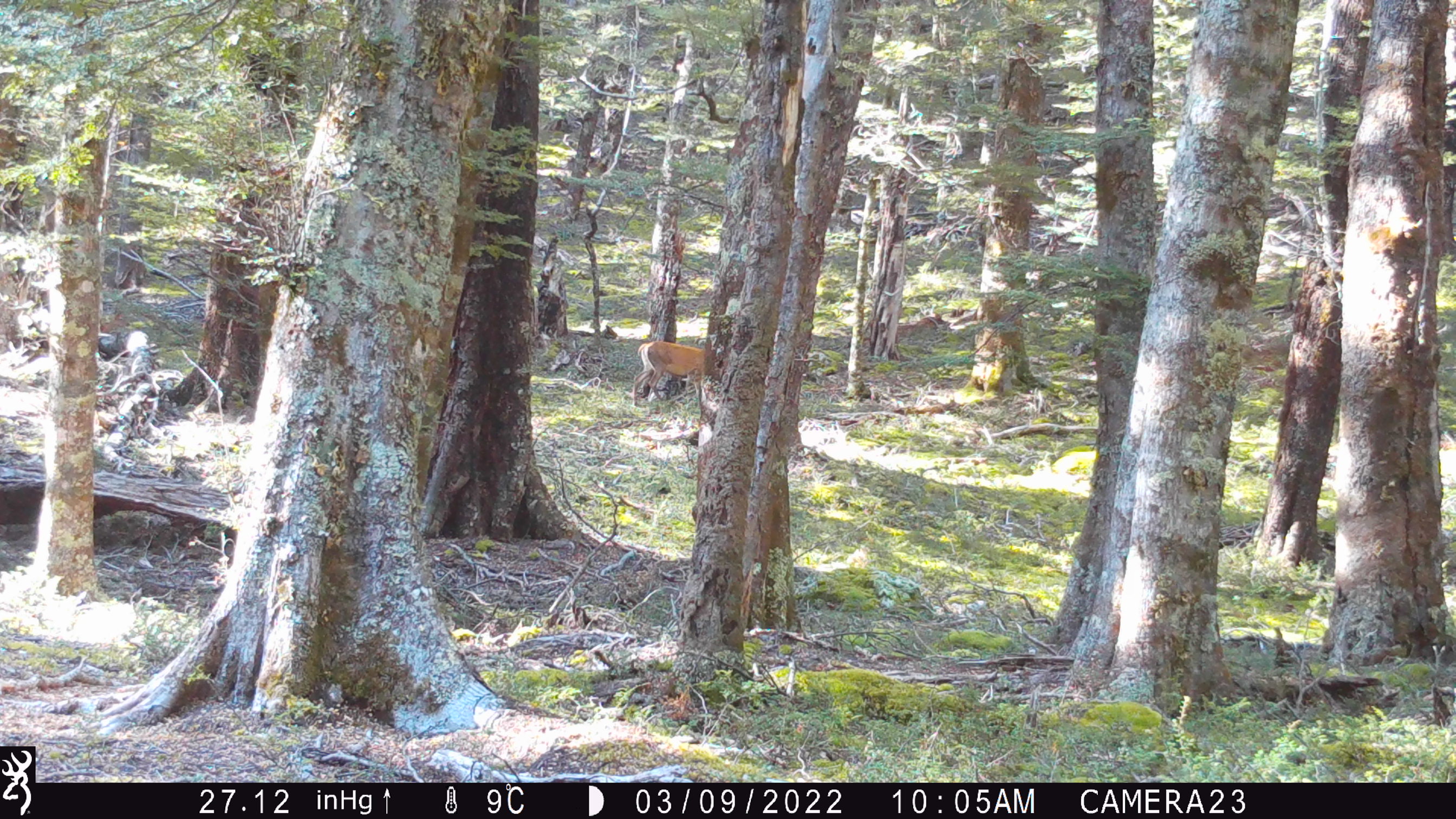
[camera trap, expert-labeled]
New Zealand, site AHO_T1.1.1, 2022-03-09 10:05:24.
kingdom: Animalia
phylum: Chordata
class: Mammalia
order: Artiodactyla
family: Cervidae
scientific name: Cervidae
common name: deer